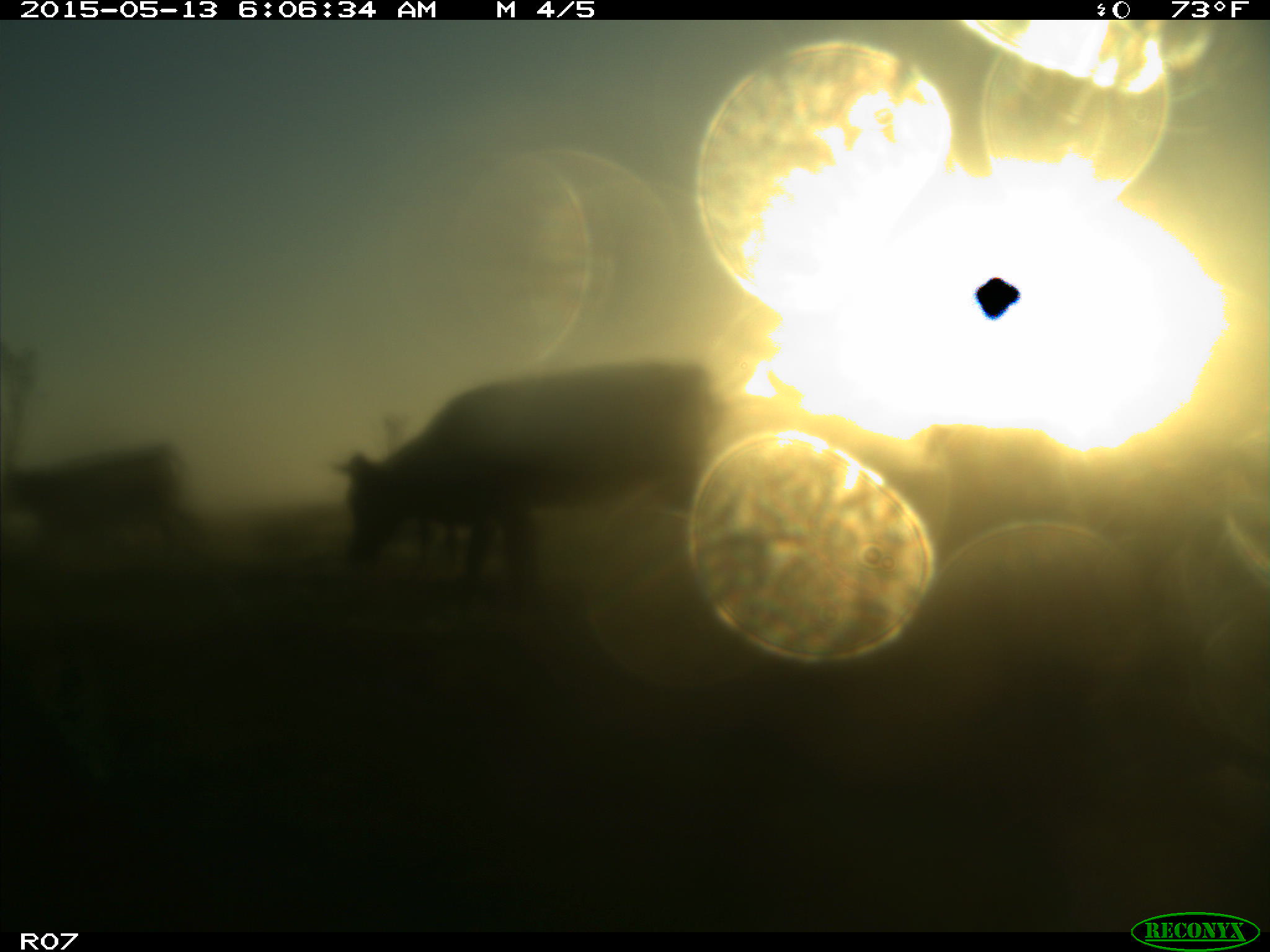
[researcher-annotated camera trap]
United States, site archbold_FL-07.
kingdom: Animalia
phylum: Chordata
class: Mammalia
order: Artiodactyla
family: Bovidae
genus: Bos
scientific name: Bos taurus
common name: domestic cow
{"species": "Bos taurus (domestic cow)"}